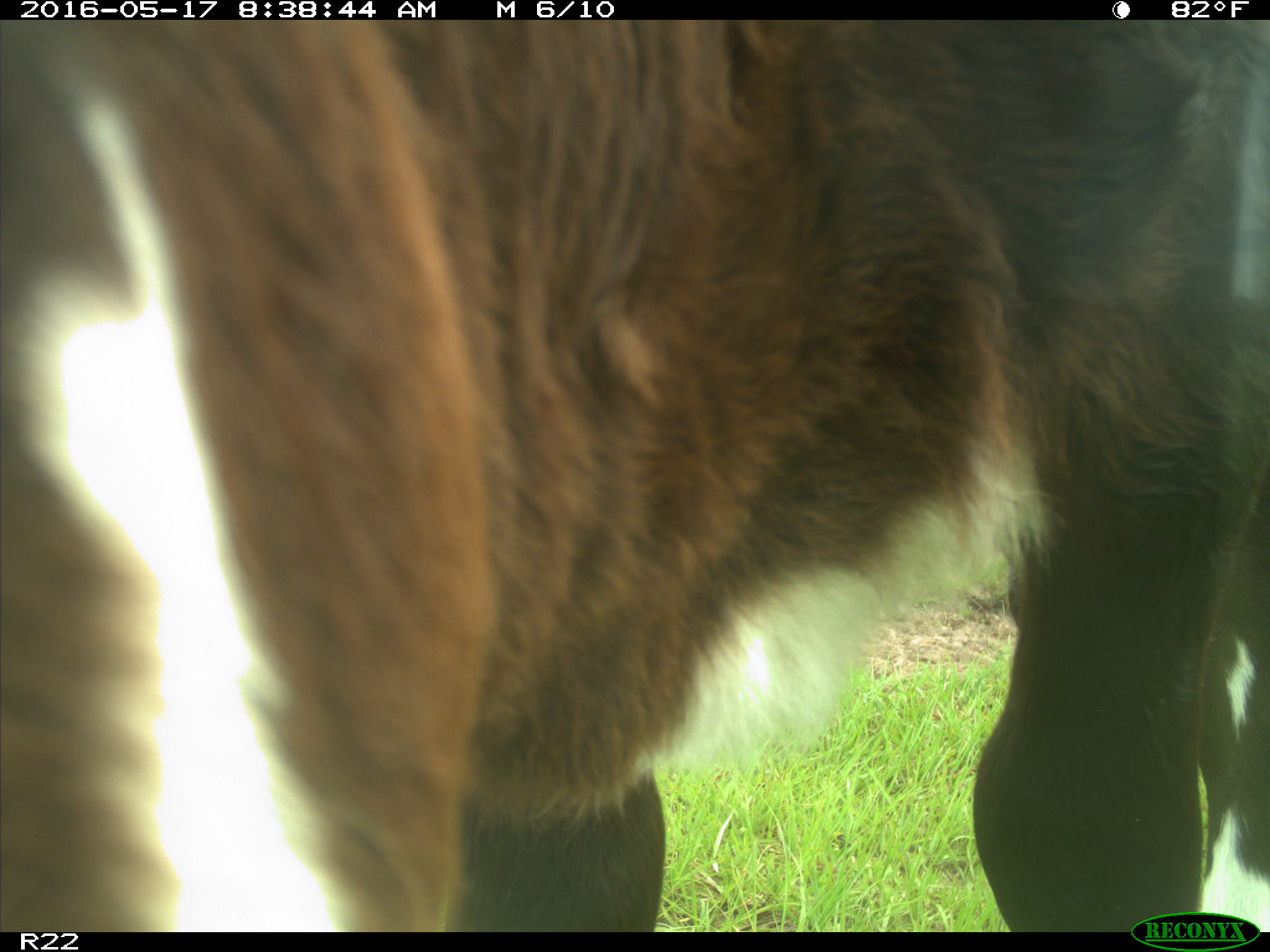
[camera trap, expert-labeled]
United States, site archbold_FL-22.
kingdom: Animalia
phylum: Chordata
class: Mammalia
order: Artiodactyla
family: Bovidae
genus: Bos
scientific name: Bos taurus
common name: domestic cow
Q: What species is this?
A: Bos taurus (domestic cow).